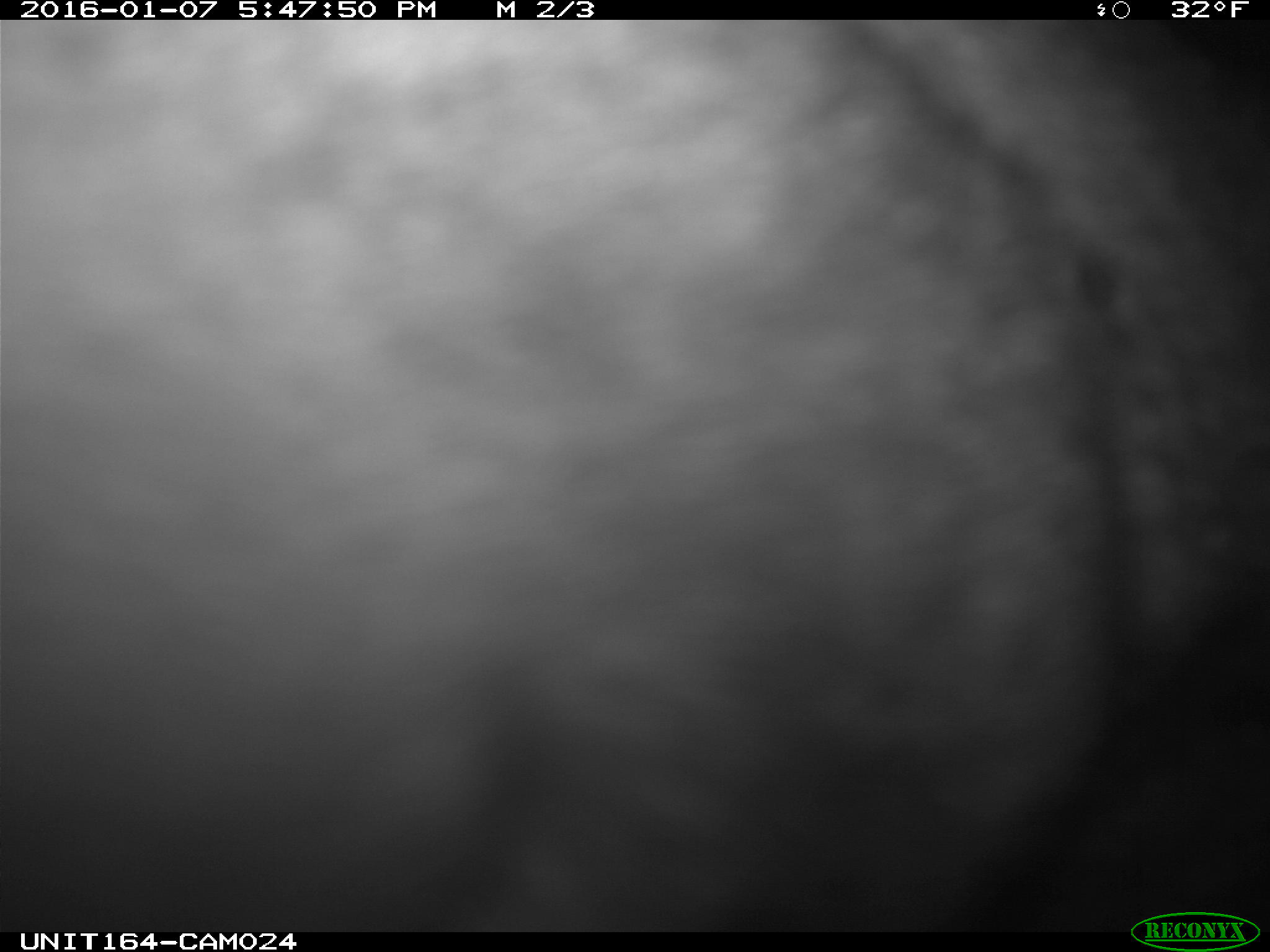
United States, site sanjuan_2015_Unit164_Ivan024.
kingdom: Animalia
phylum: Chordata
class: Mammalia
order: Artiodactyla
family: Cervidae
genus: Alces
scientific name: Alces alces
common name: moose